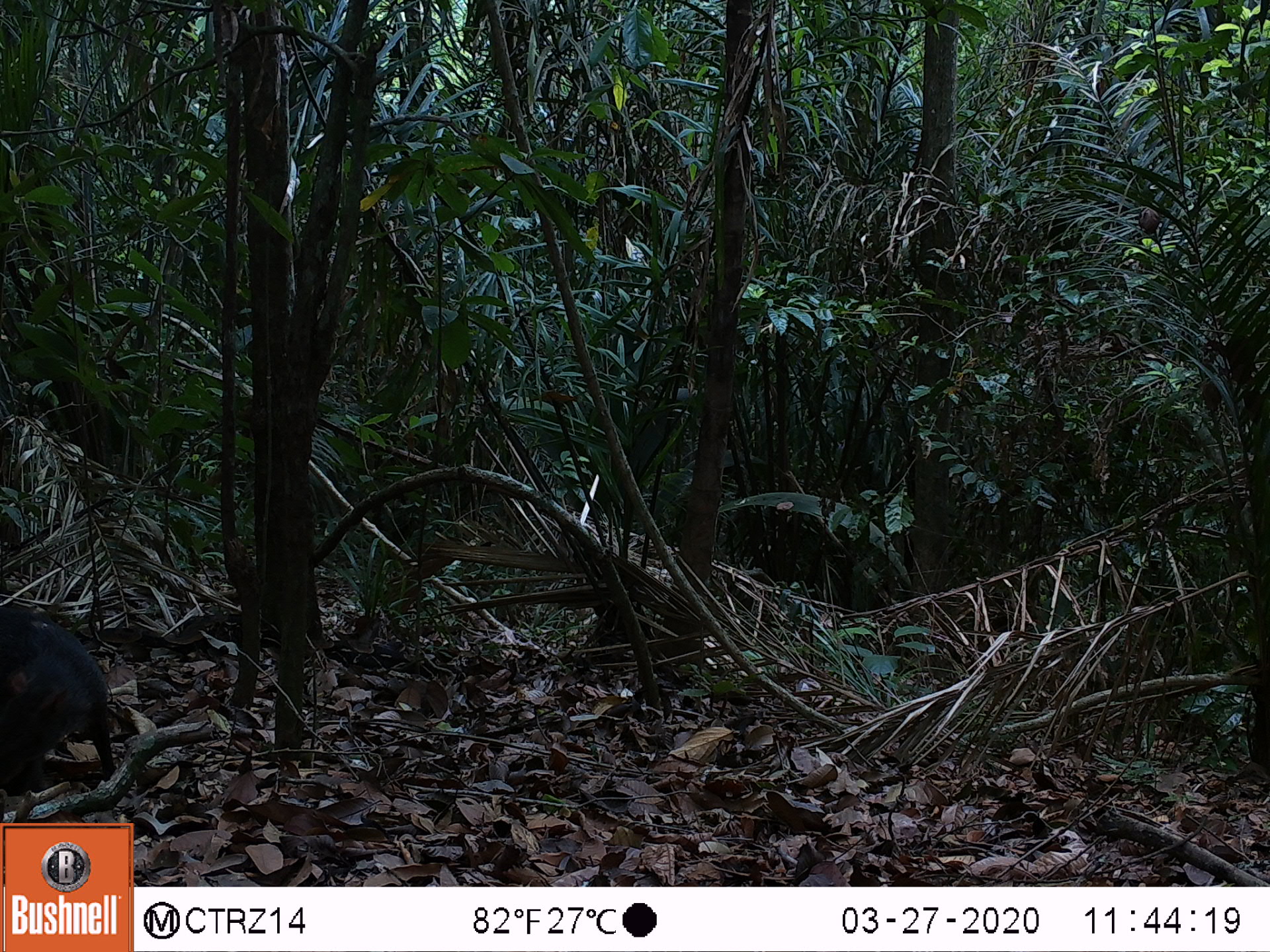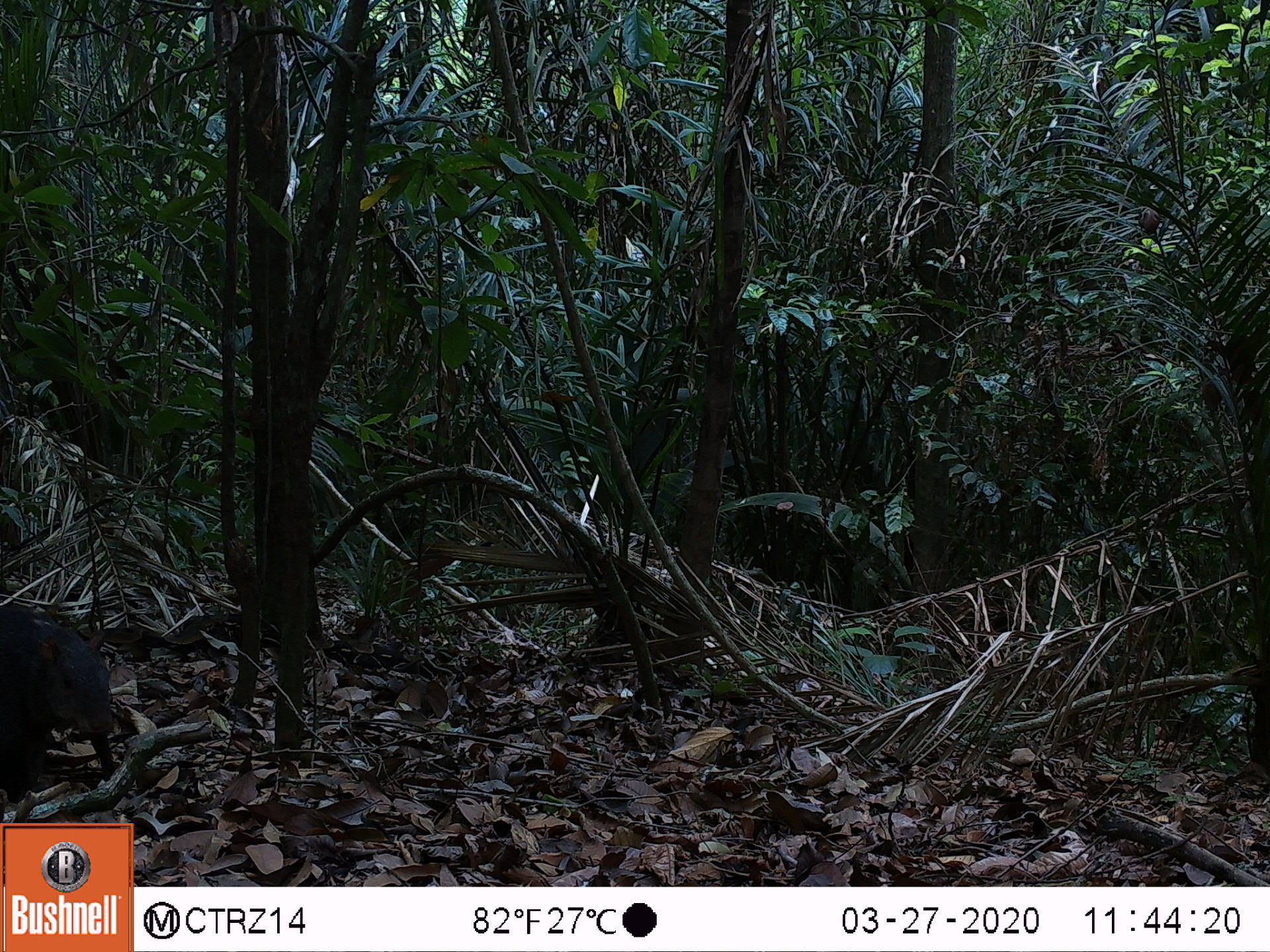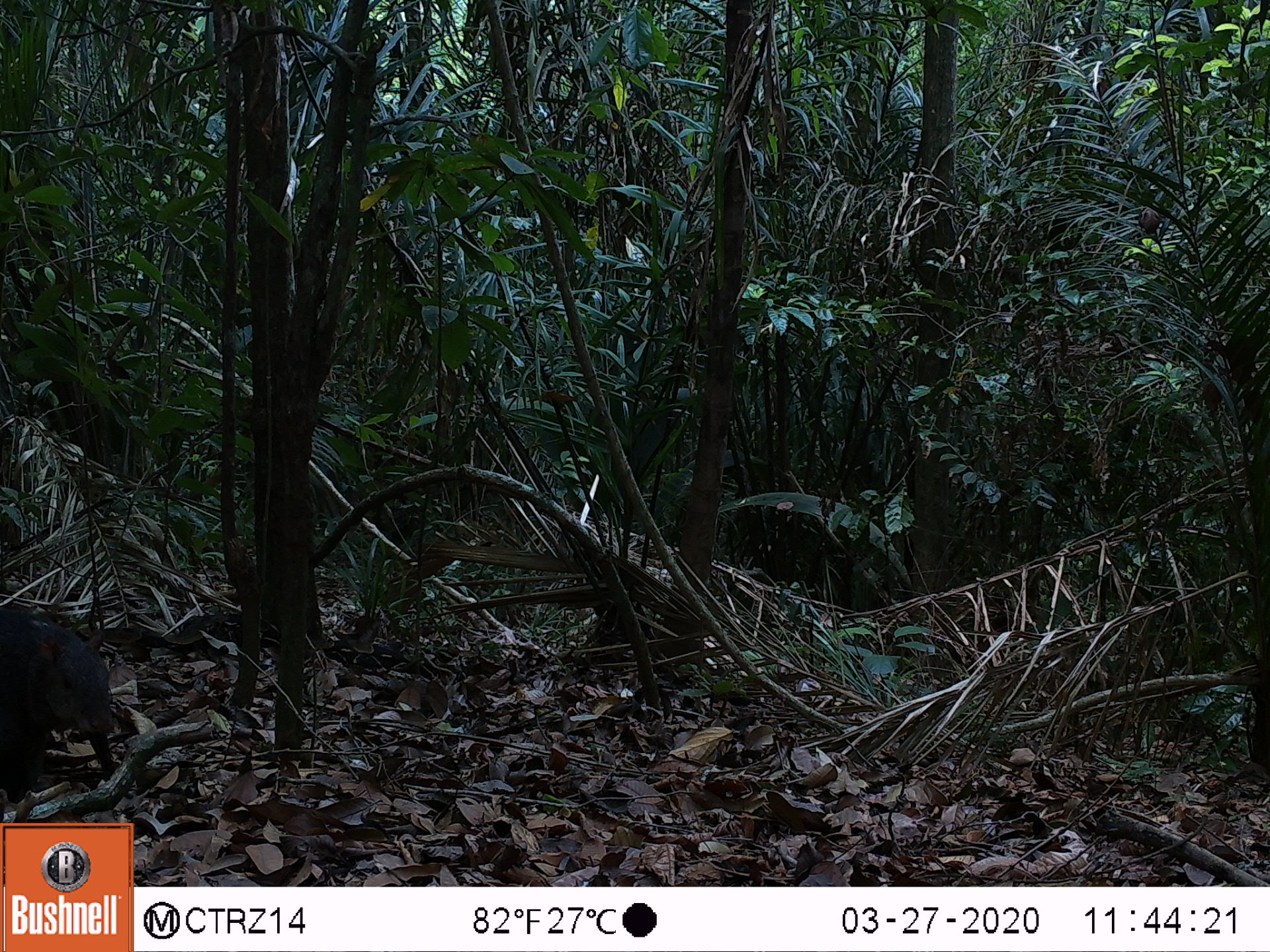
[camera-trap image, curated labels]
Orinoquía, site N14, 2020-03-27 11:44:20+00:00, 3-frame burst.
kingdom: Animalia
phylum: Chordata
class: Mammalia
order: Rodentia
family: Dasyproctidae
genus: Dasyprocta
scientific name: Dasyprocta fuliginosa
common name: black agouti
Black agouti (Dasyprocta fuliginosa).